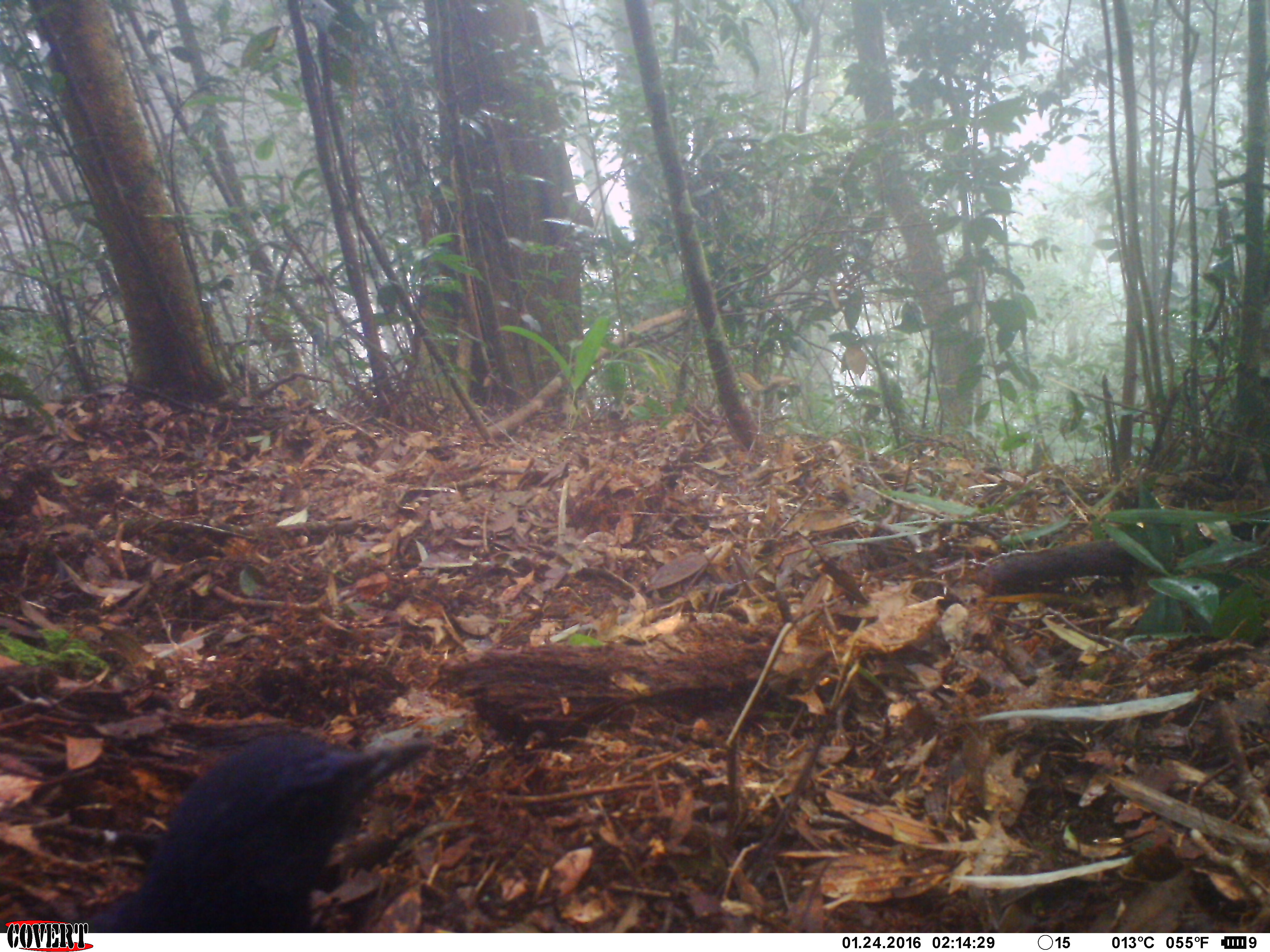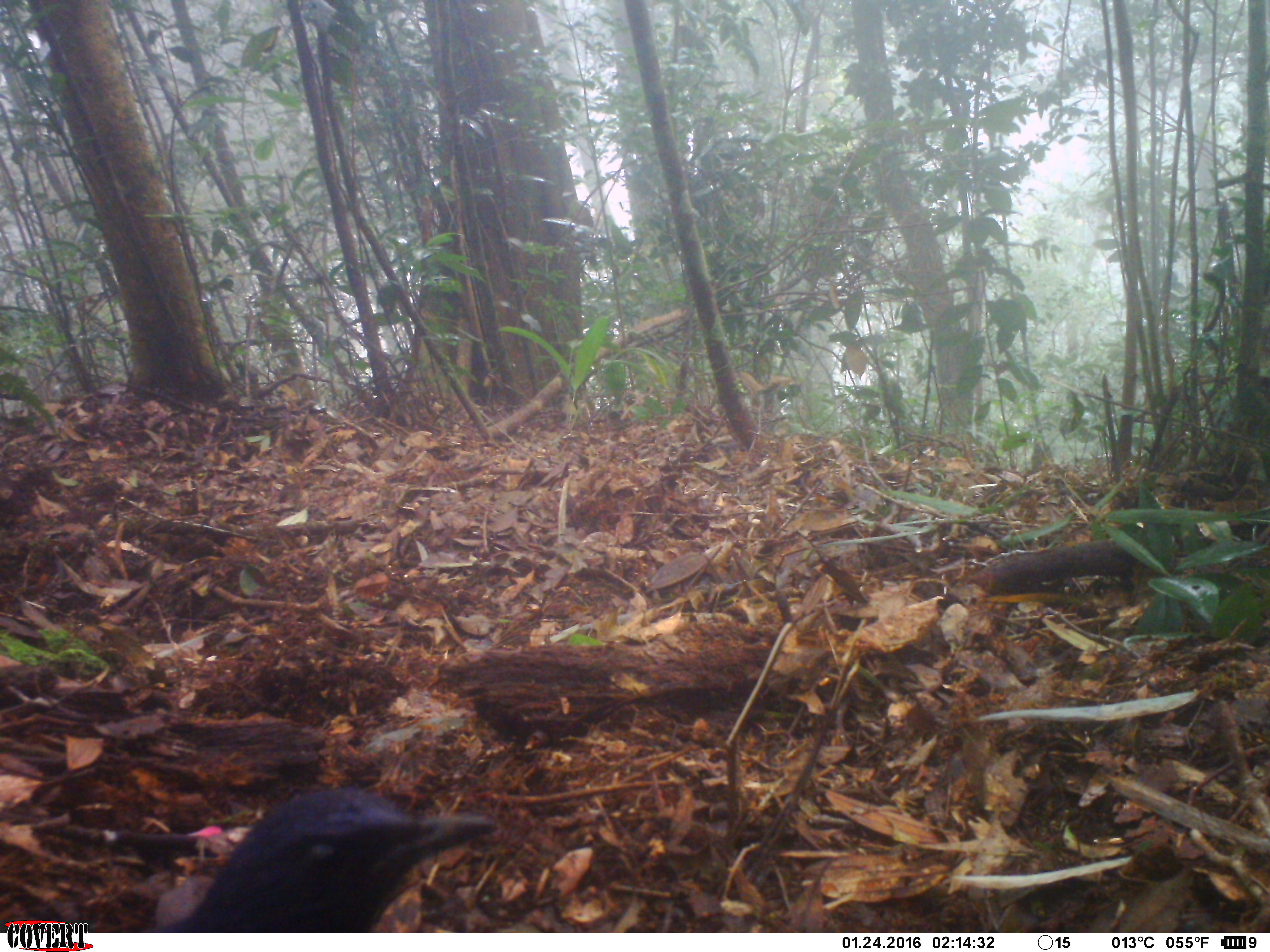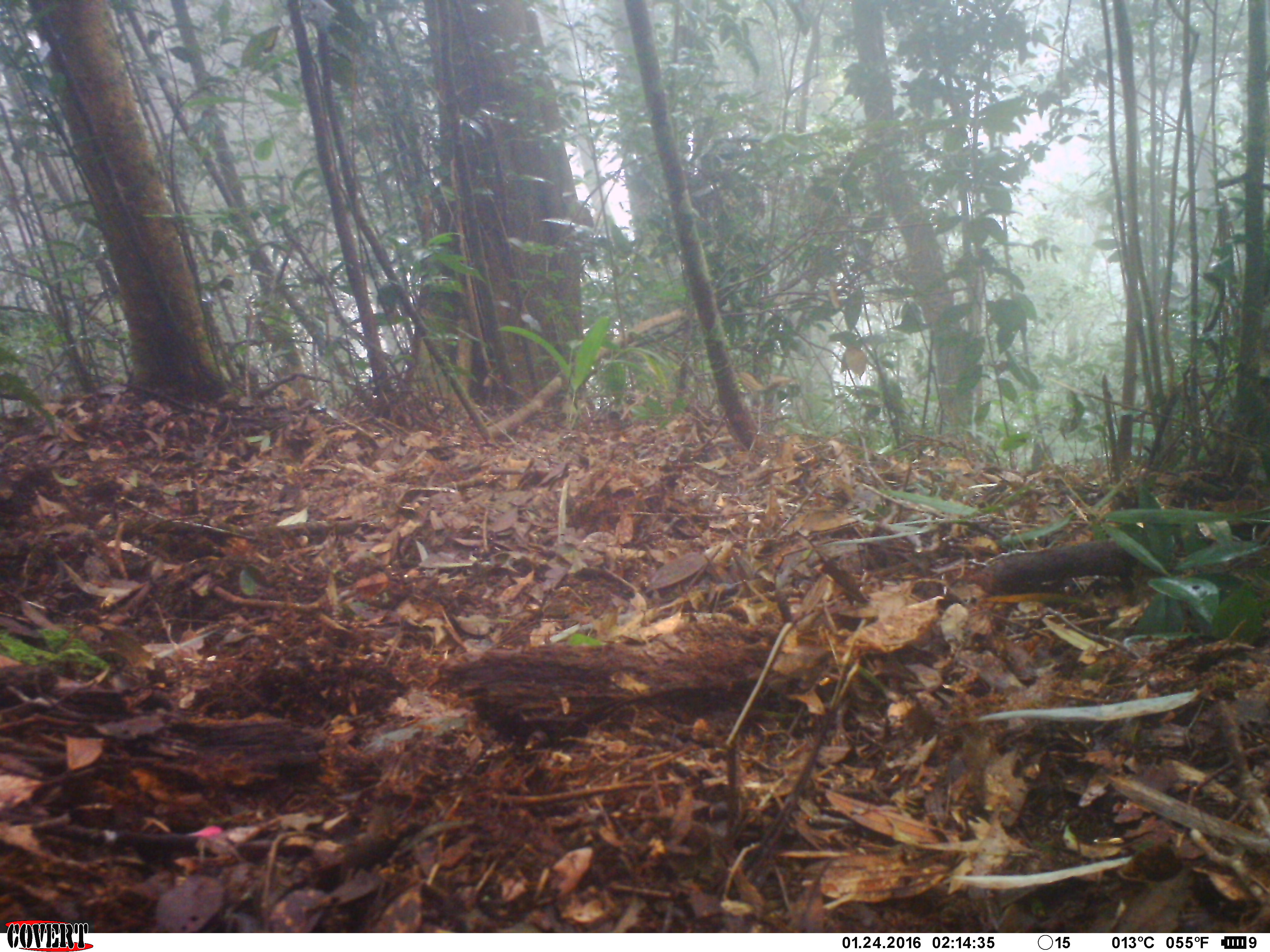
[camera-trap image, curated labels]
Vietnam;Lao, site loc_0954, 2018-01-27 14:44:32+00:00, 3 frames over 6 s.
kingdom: Animalia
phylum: Chordata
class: Aves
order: Passeriformes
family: Muscicapidae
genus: Myophonus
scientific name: Myophonus caeruleus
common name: blue whistling thrush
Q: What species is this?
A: Blue whistling thrush (Myophonus caeruleus).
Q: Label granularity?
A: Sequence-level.